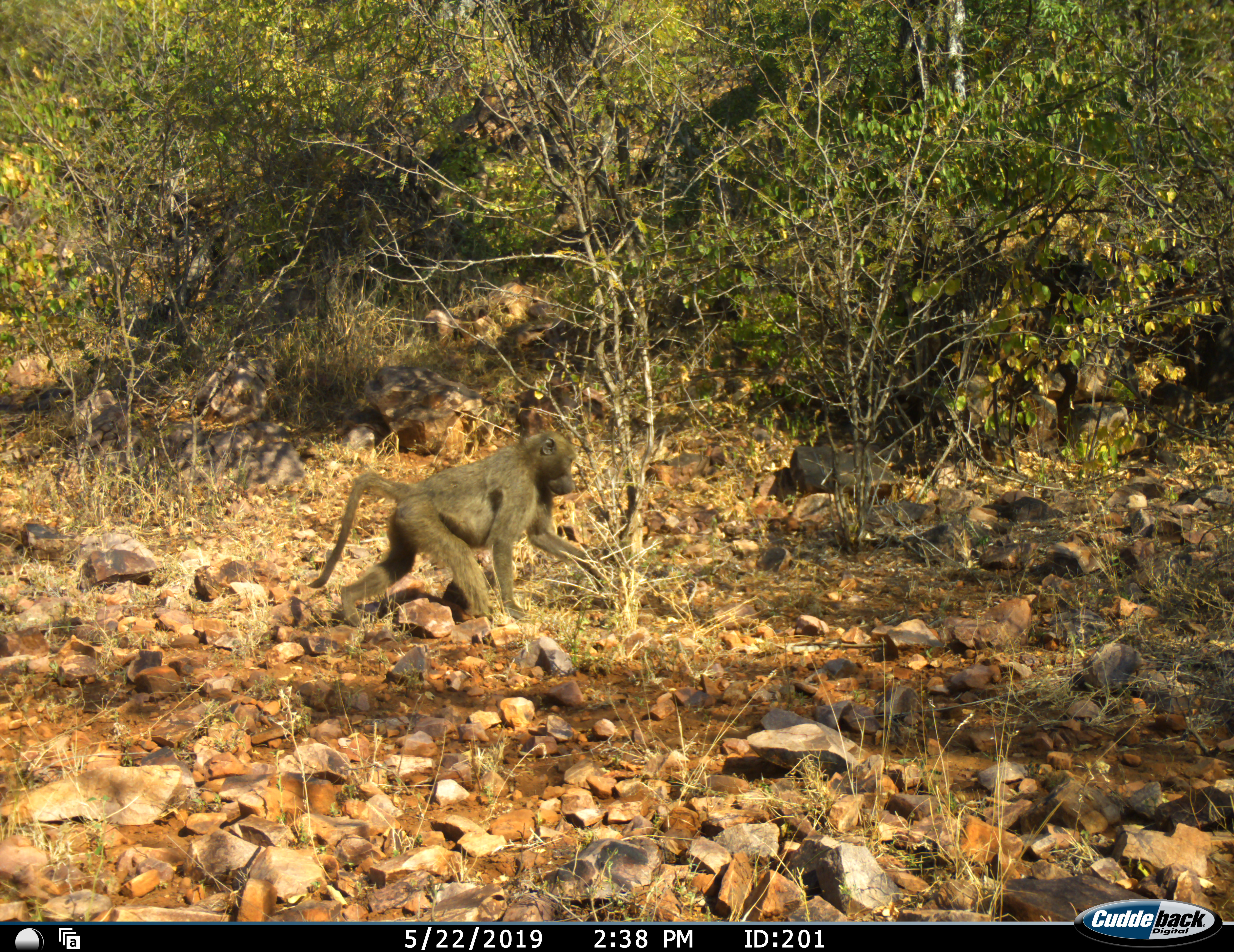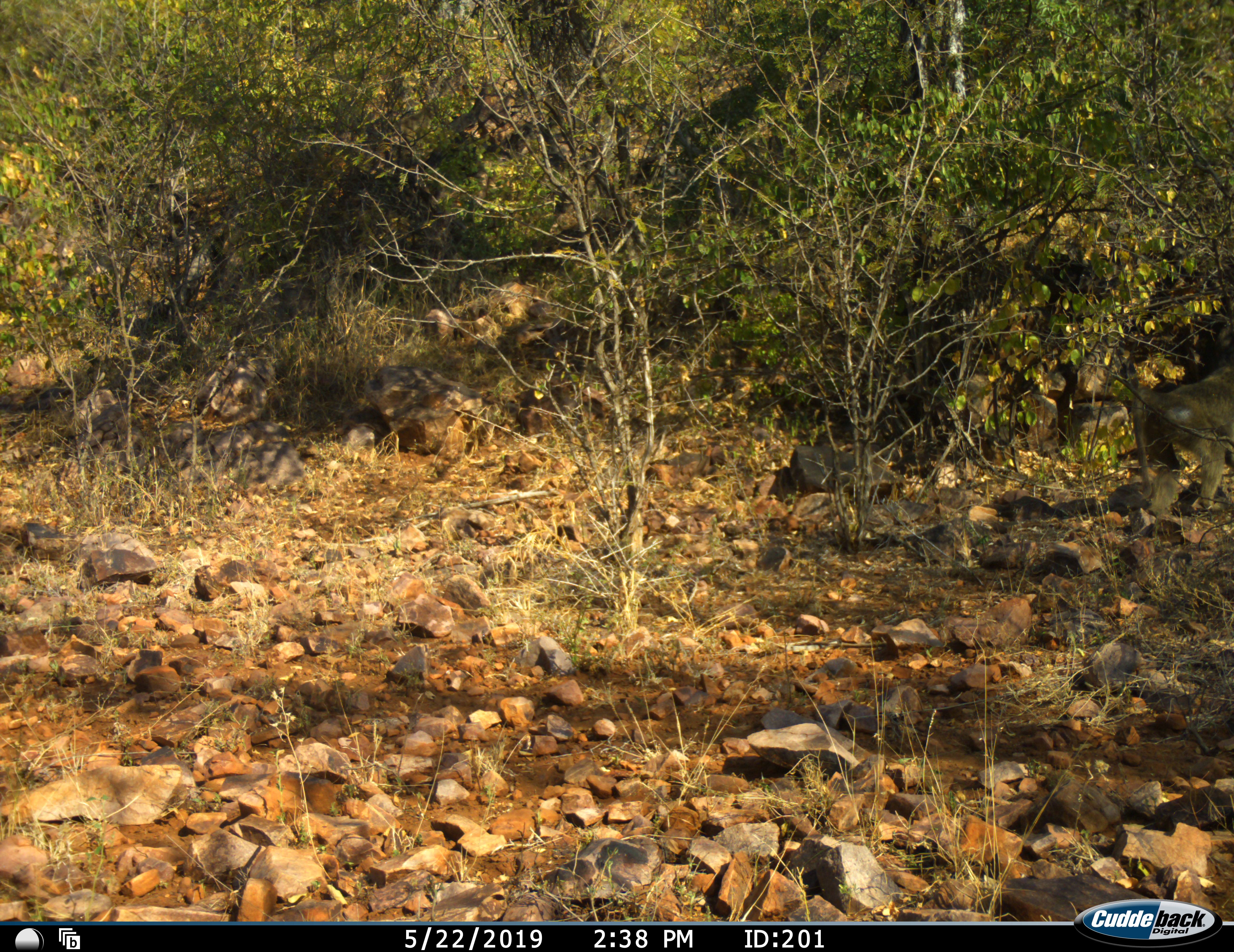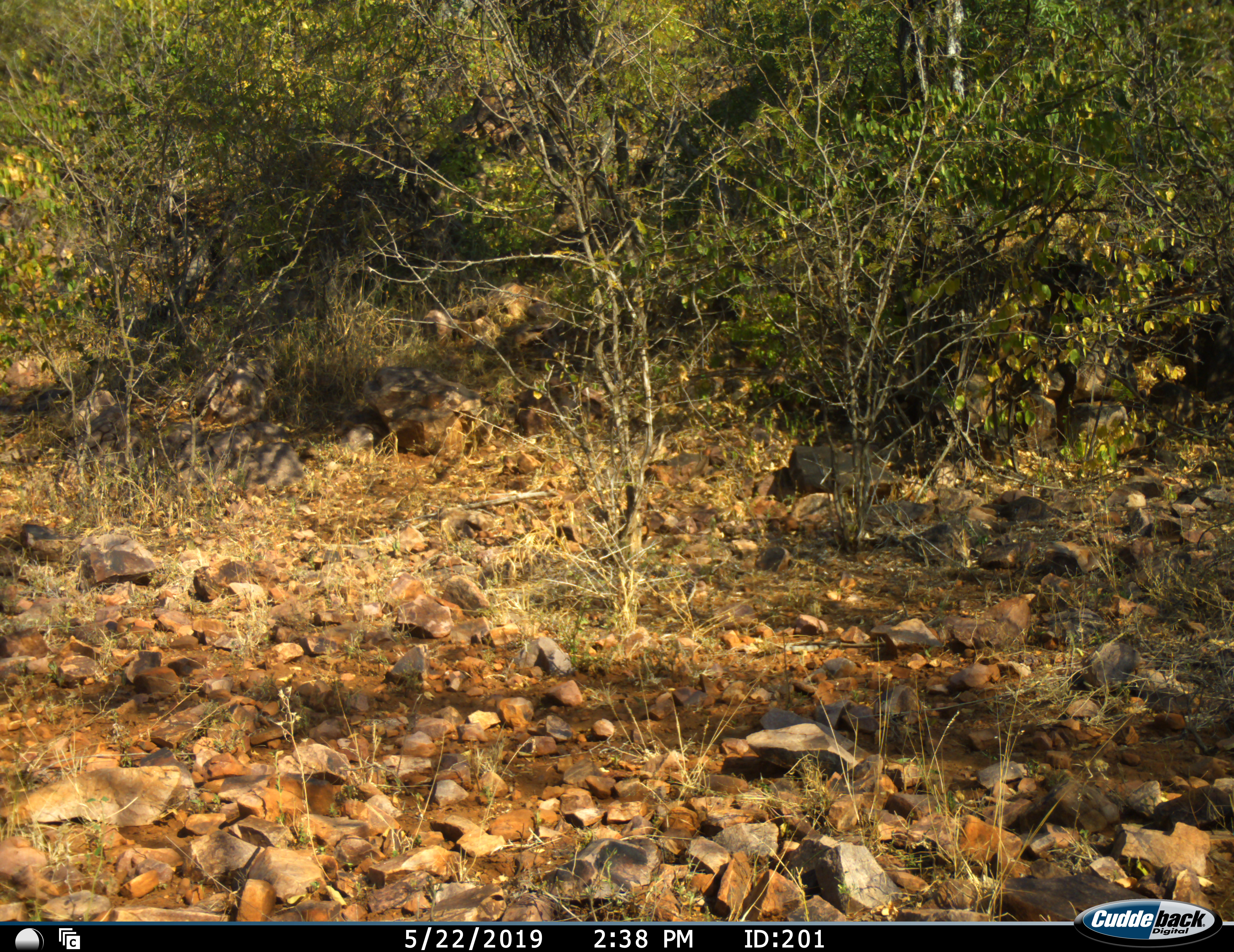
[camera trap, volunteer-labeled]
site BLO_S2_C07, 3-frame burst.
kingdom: Animalia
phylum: Chordata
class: Mammalia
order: Primates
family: Cercopithecidae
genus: Papio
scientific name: Papio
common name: baboon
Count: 1.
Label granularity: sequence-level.